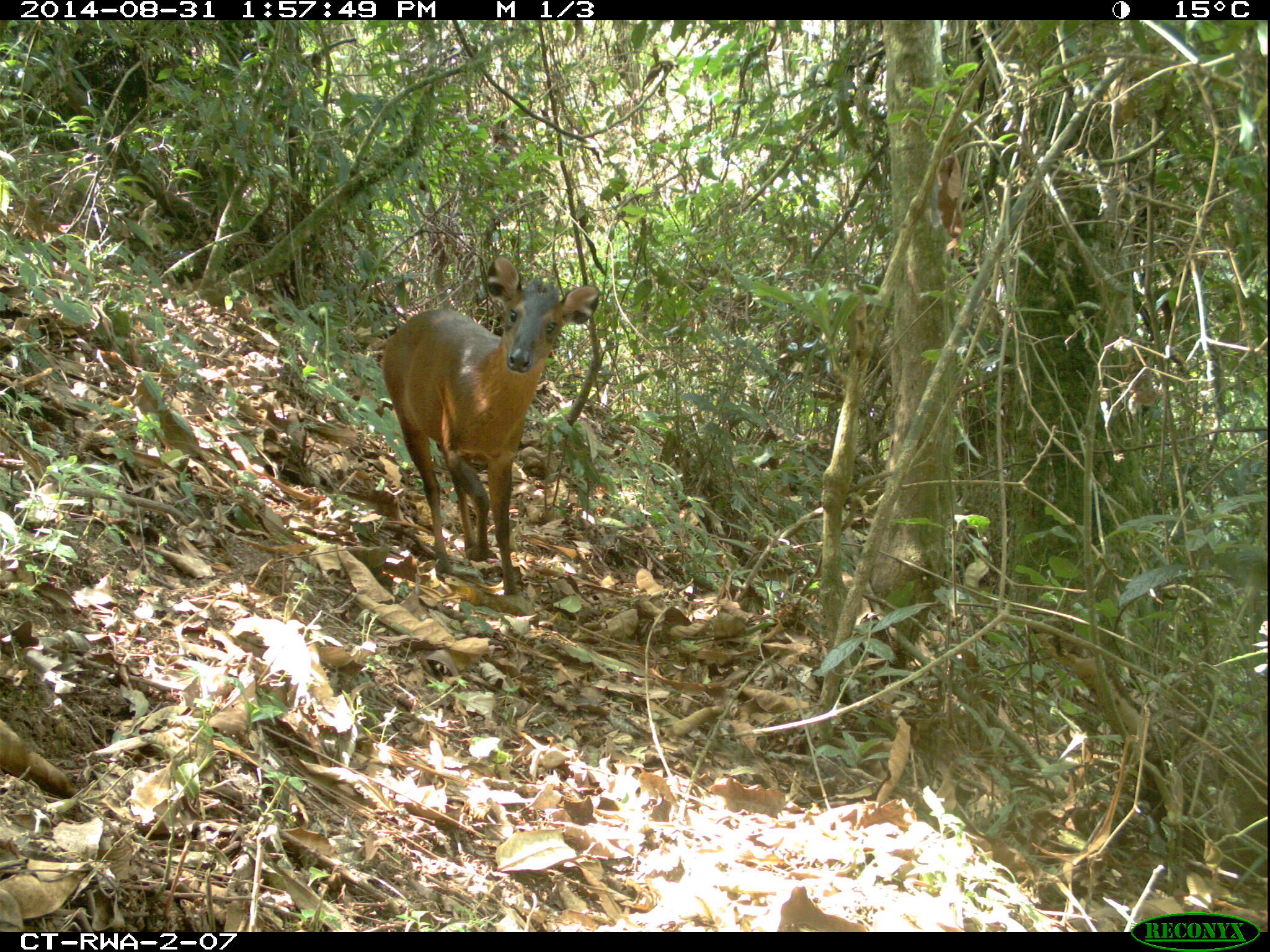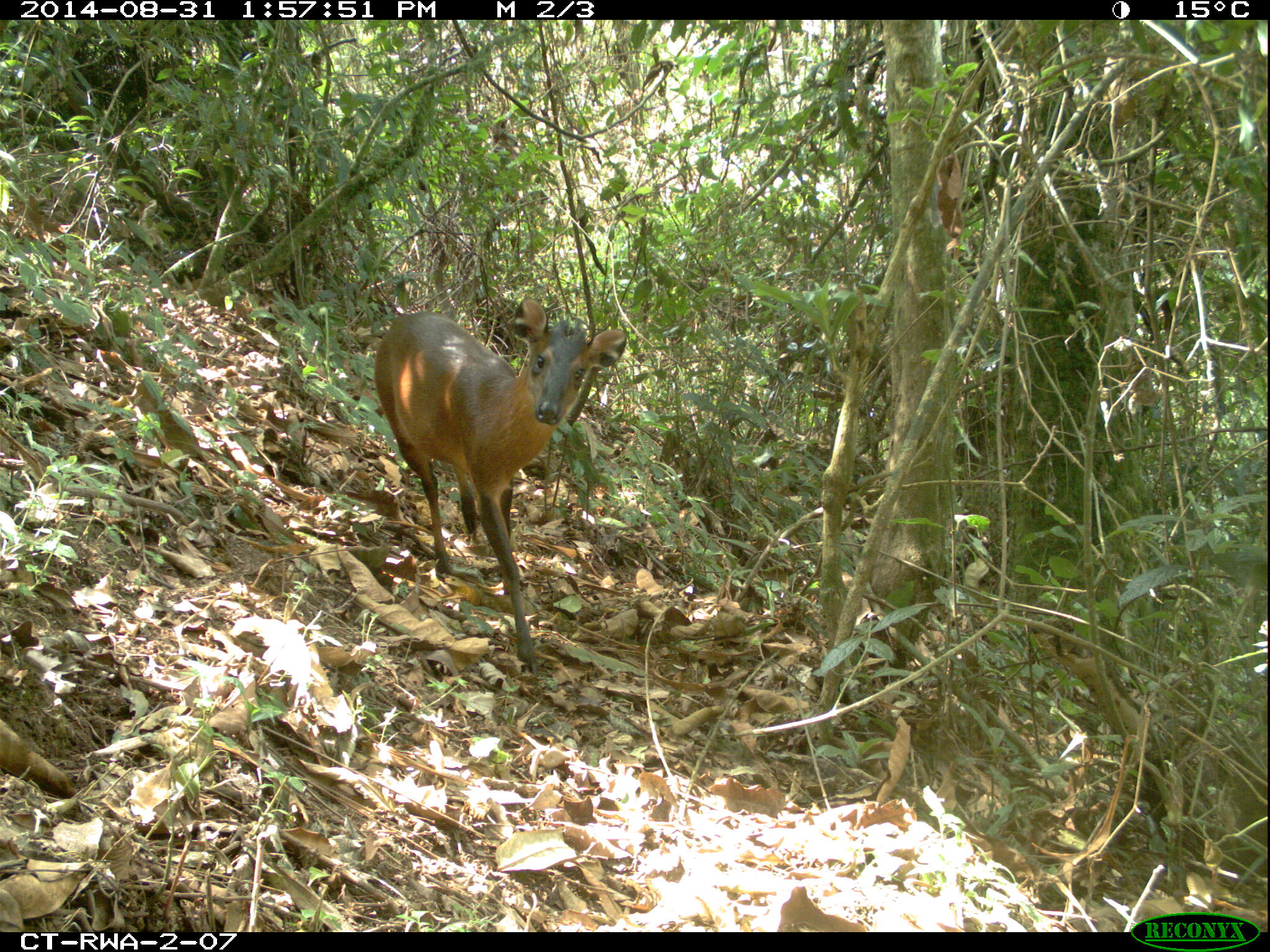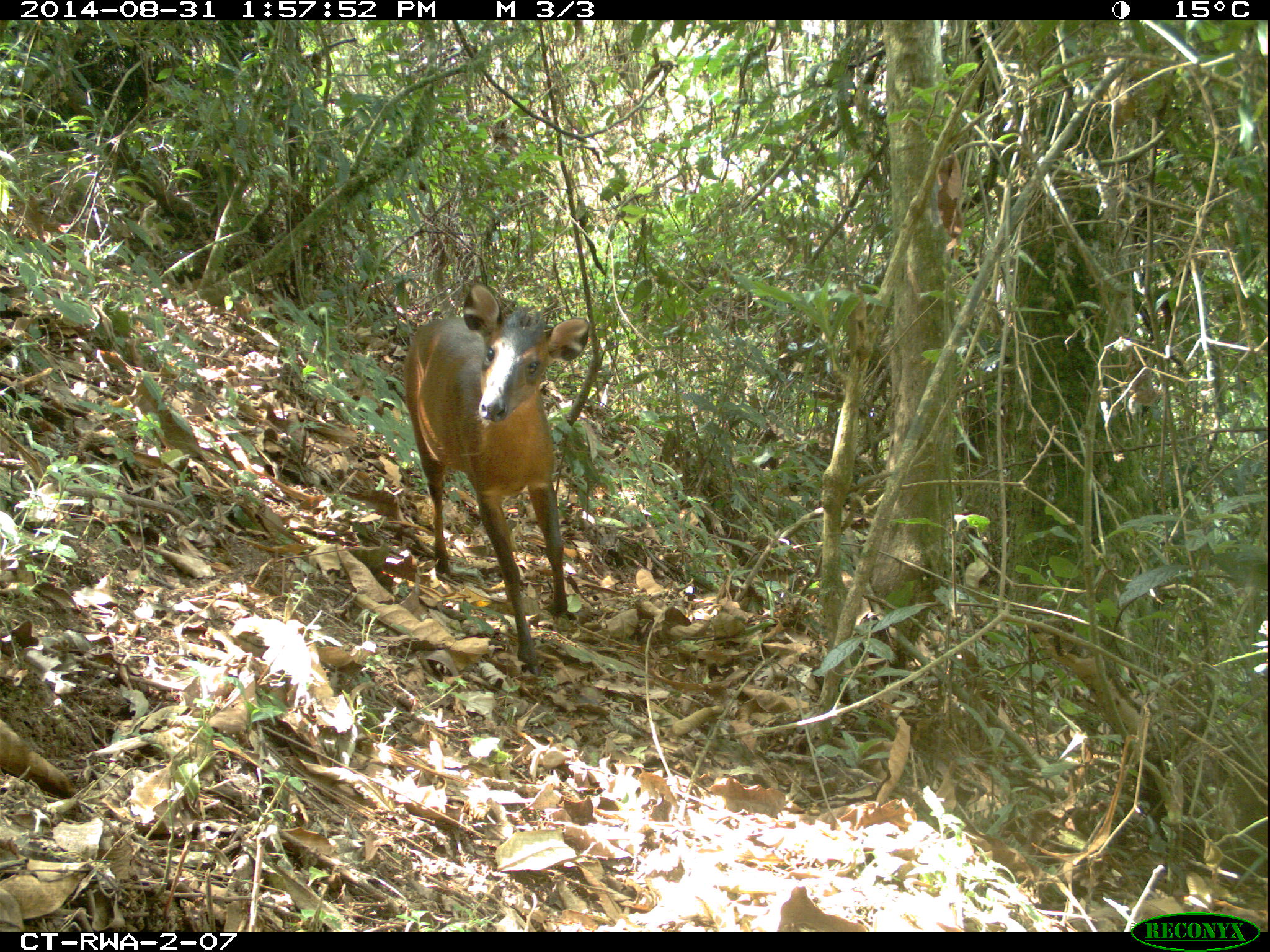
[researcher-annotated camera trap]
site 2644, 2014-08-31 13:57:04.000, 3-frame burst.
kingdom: Animalia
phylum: Chordata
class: Mammalia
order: Artiodactyla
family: Bovidae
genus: Cephalophus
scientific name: Cephalophus nigrifrons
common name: black-fronted duiker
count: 1